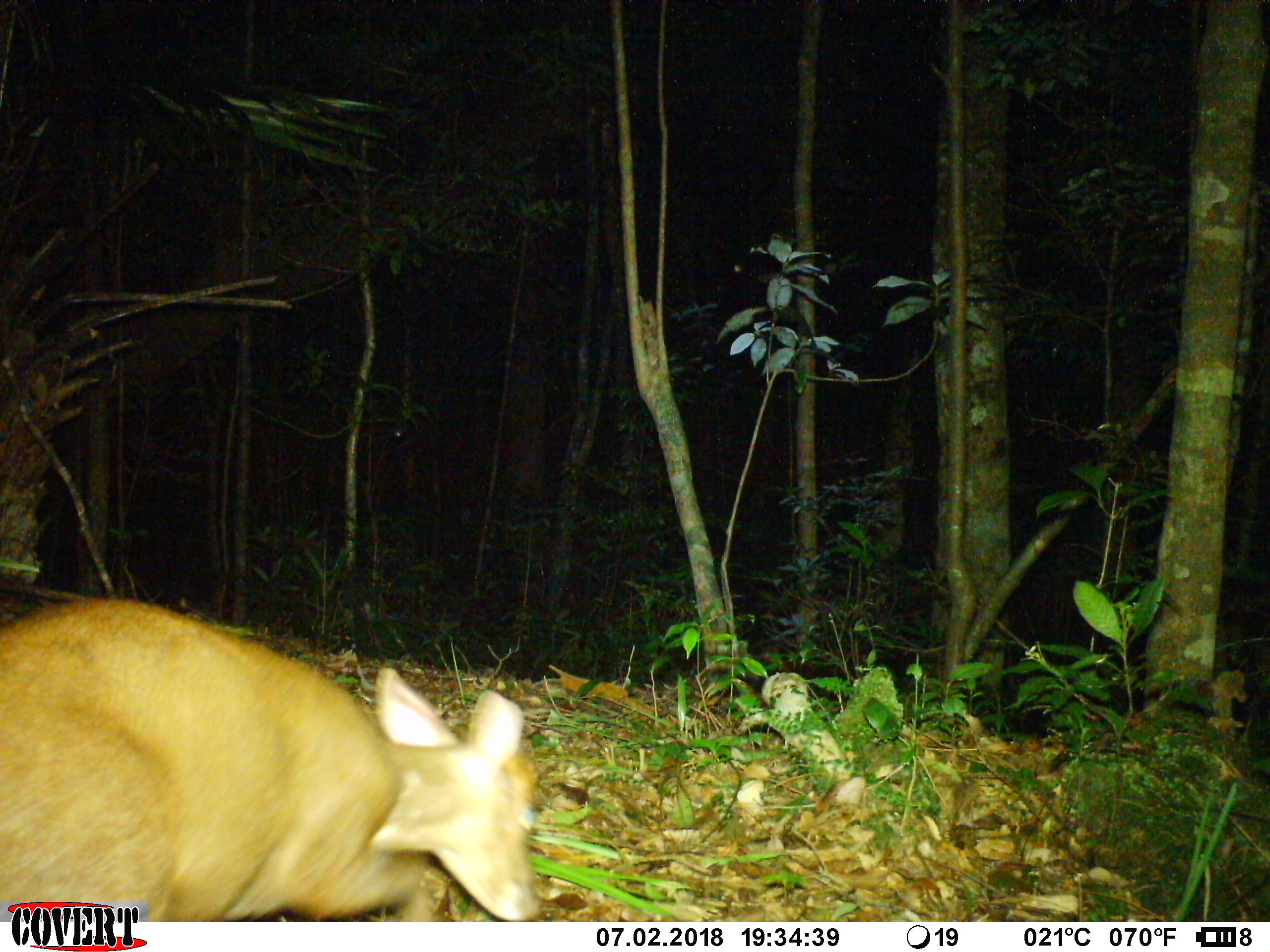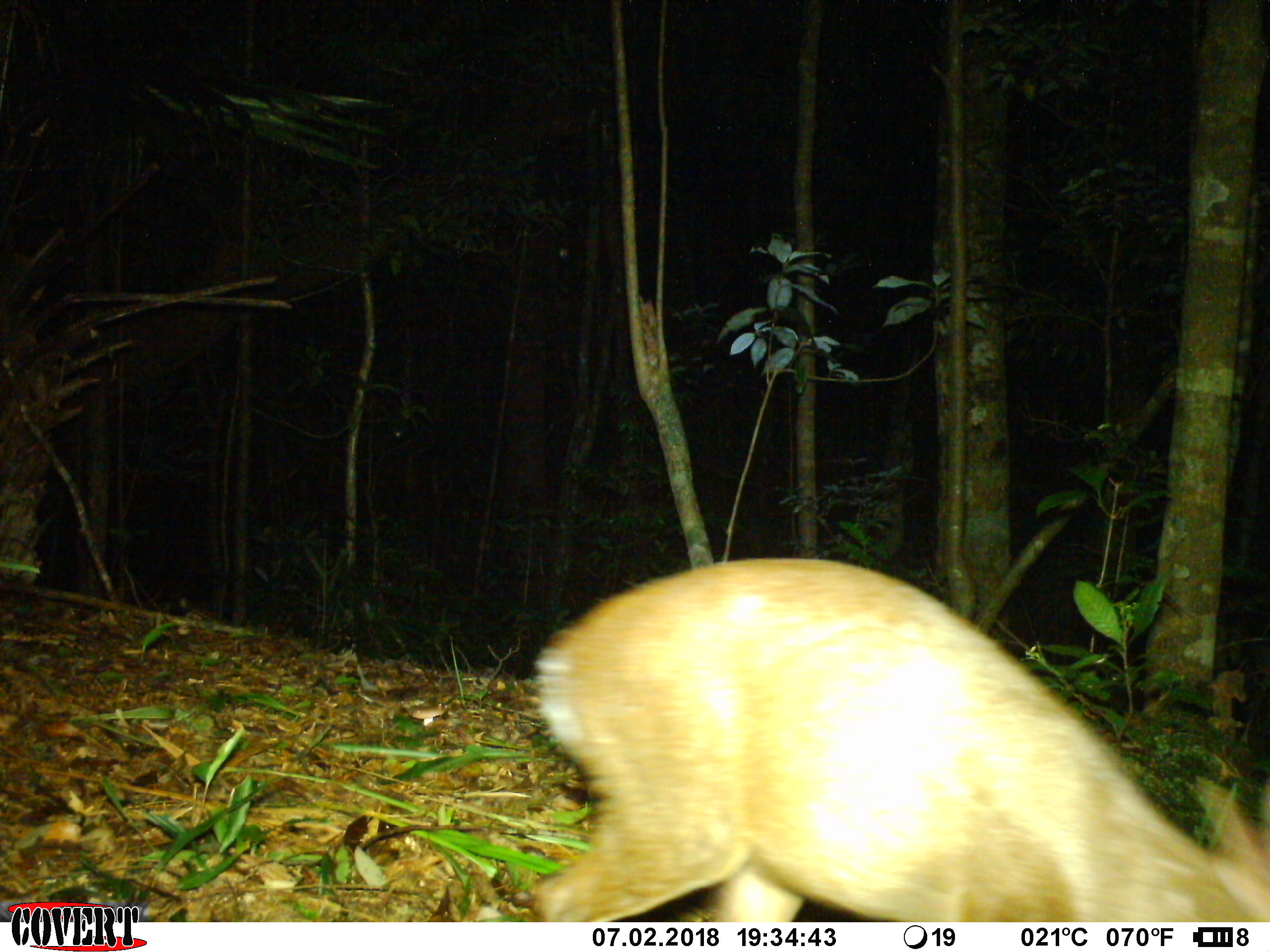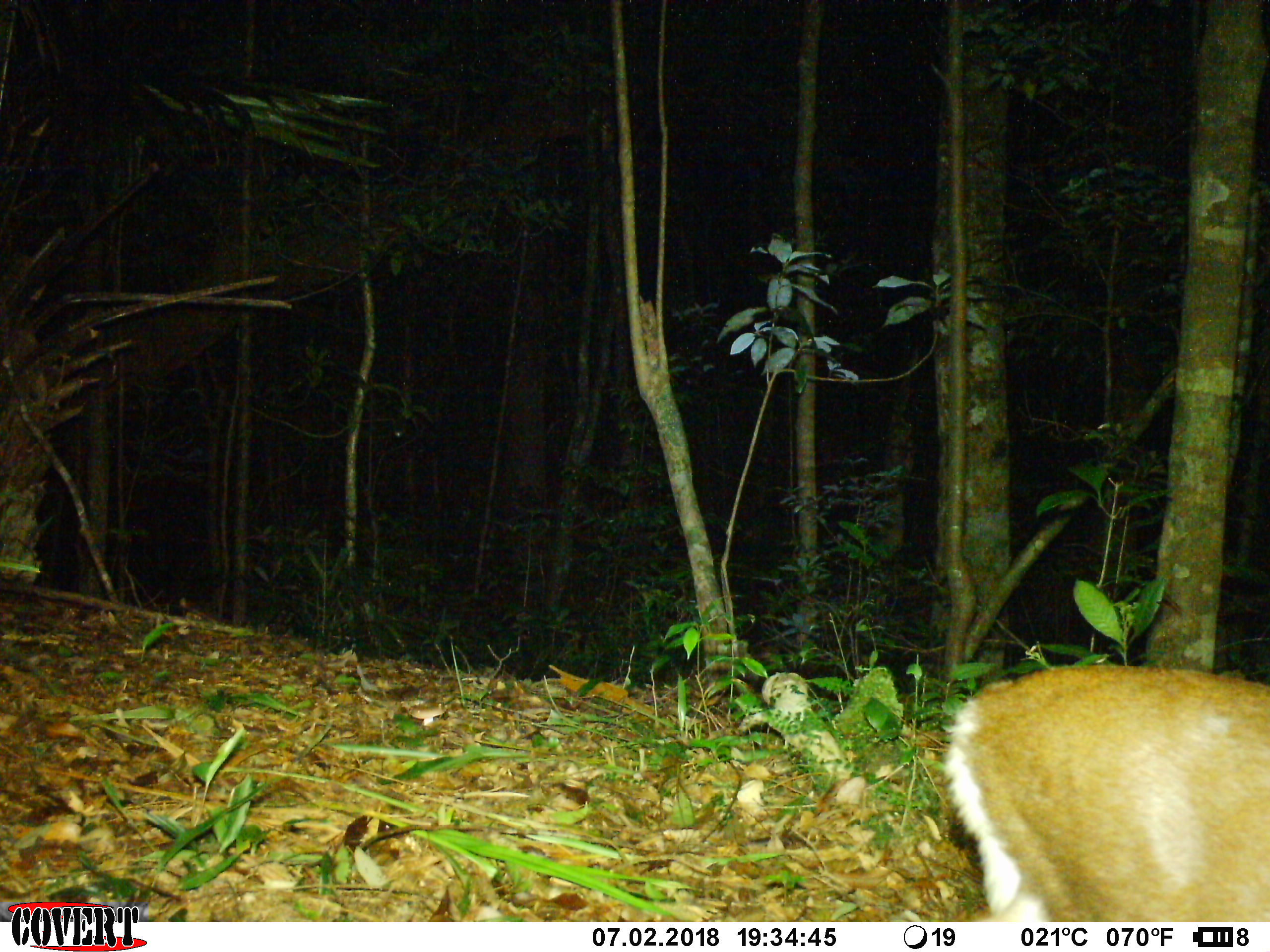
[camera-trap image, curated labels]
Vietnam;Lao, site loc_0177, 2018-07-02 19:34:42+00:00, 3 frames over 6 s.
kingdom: Animalia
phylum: Chordata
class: Mammalia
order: Artiodactyla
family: Cervidae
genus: Muntiacus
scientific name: Muntiacus rooseveltorum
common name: roosevelt's muntjac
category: roosevelts muntjac group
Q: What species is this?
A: Roosevelts muntjac group (roosevelt's muntjac) (Muntiacus rooseveltorum).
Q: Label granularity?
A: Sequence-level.